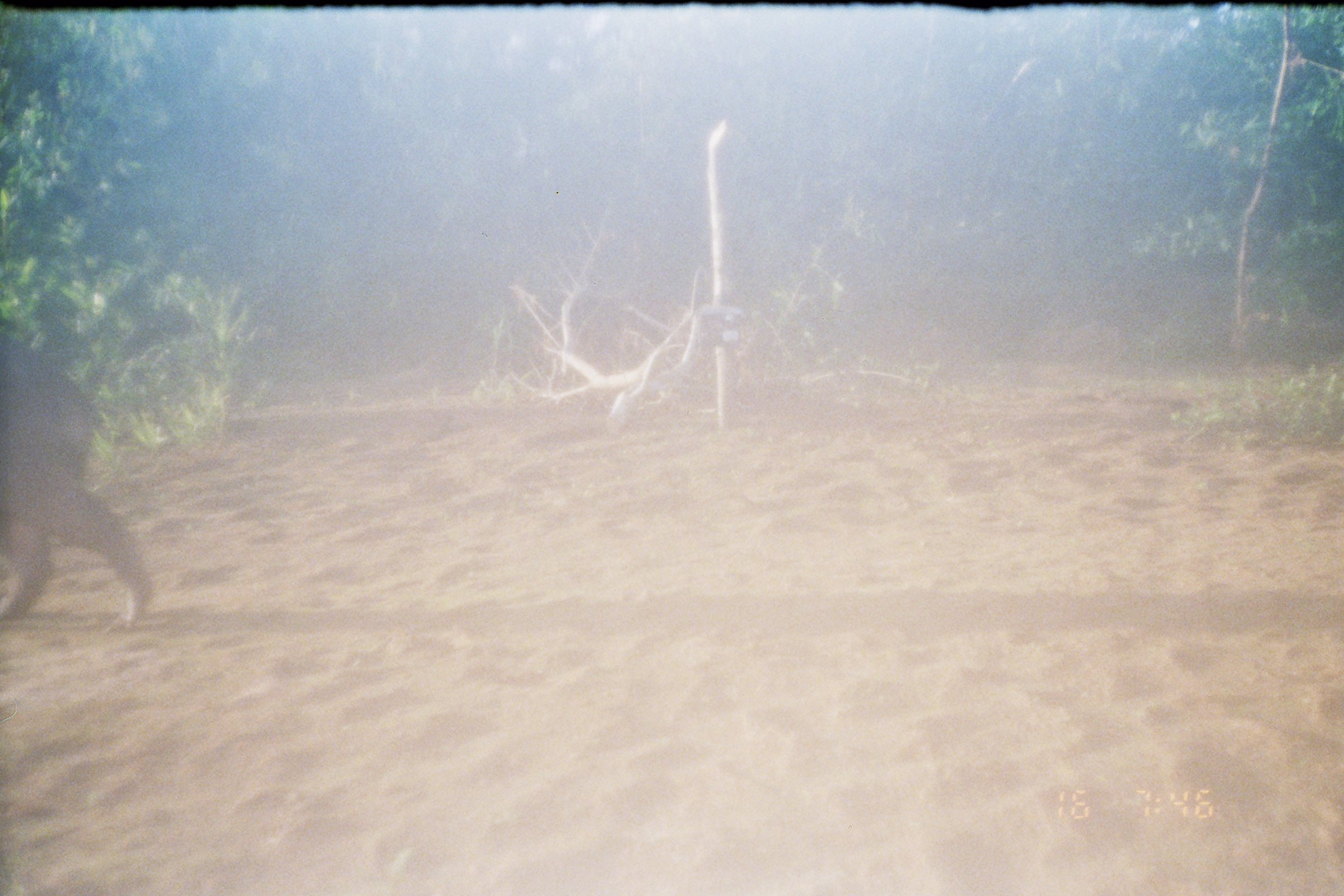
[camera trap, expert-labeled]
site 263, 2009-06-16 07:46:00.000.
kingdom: Animalia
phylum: Chordata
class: Mammalia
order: Artiodactyla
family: Tayassuidae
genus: Pecari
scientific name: Pecari tajacu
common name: collared peccary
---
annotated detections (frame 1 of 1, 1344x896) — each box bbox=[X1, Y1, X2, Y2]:
pecari tajacu: bbox=[0, 324, 157, 626]